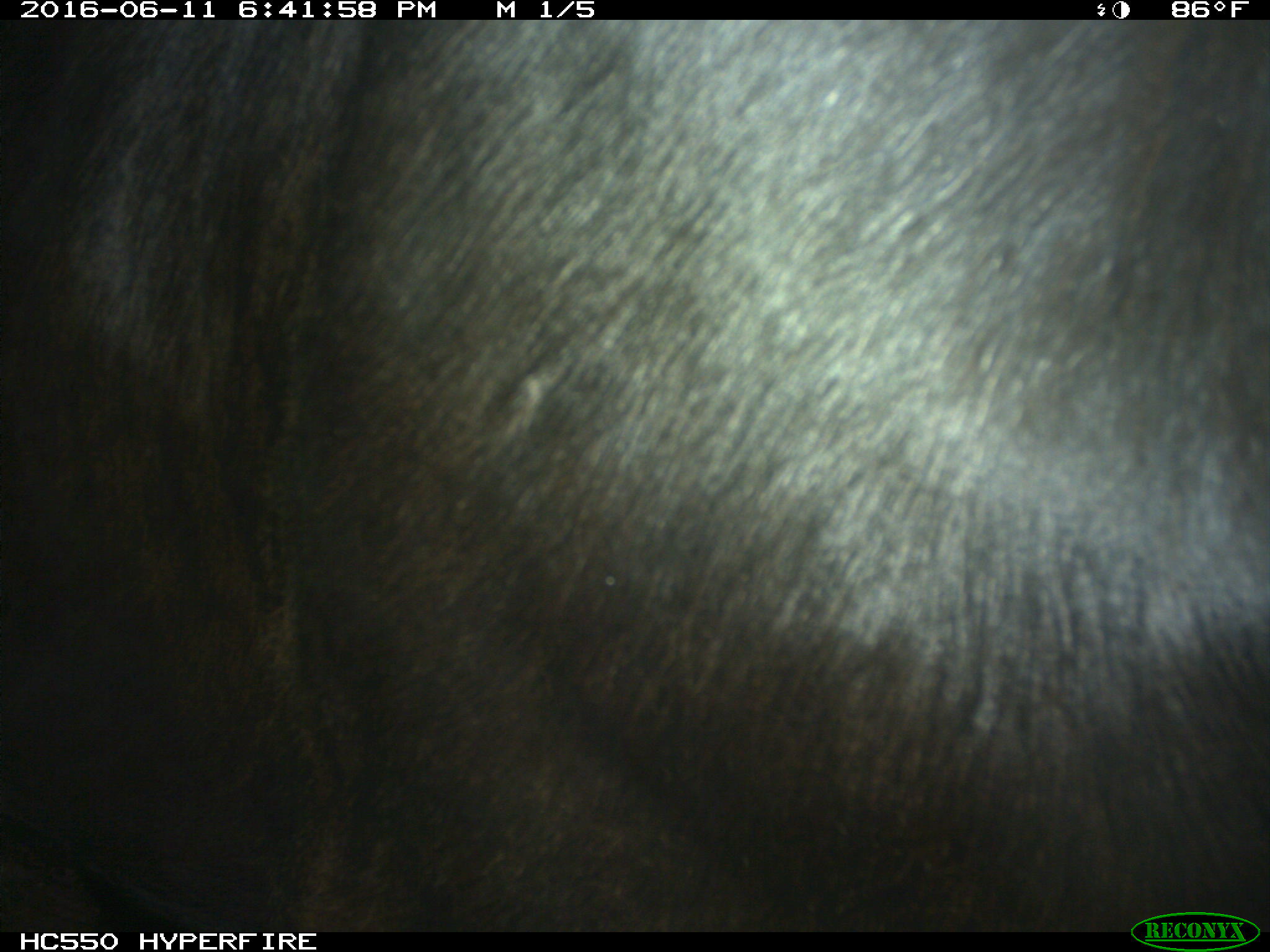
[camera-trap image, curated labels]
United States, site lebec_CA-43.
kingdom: Animalia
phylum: Chordata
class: Mammalia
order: Artiodactyla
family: Bovidae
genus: Bos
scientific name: Bos taurus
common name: domestic cow